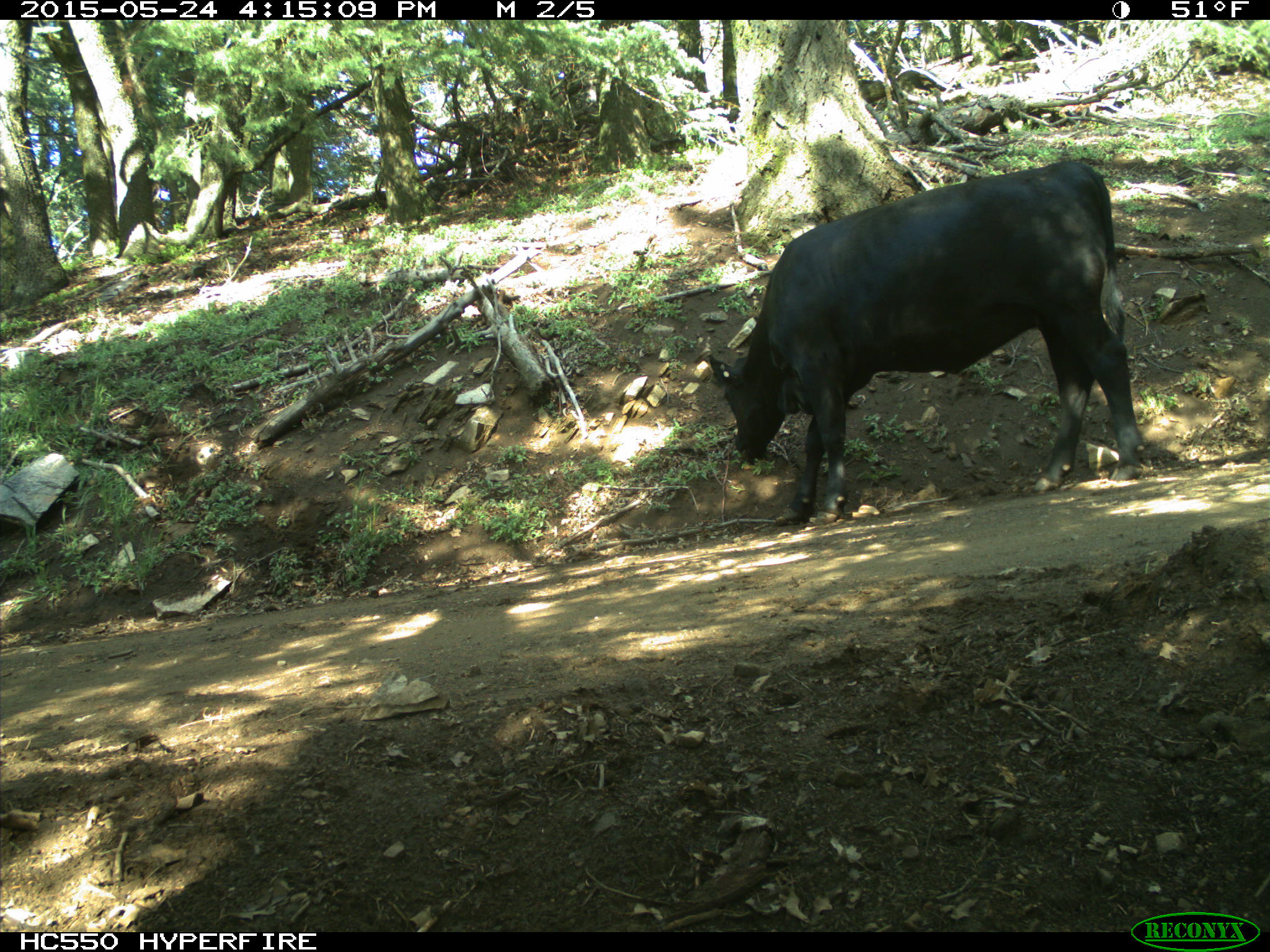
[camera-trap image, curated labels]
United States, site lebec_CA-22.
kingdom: Animalia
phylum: Chordata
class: Mammalia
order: Artiodactyla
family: Bovidae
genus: Bos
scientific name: Bos taurus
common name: domestic cow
Bos taurus (domestic cow).